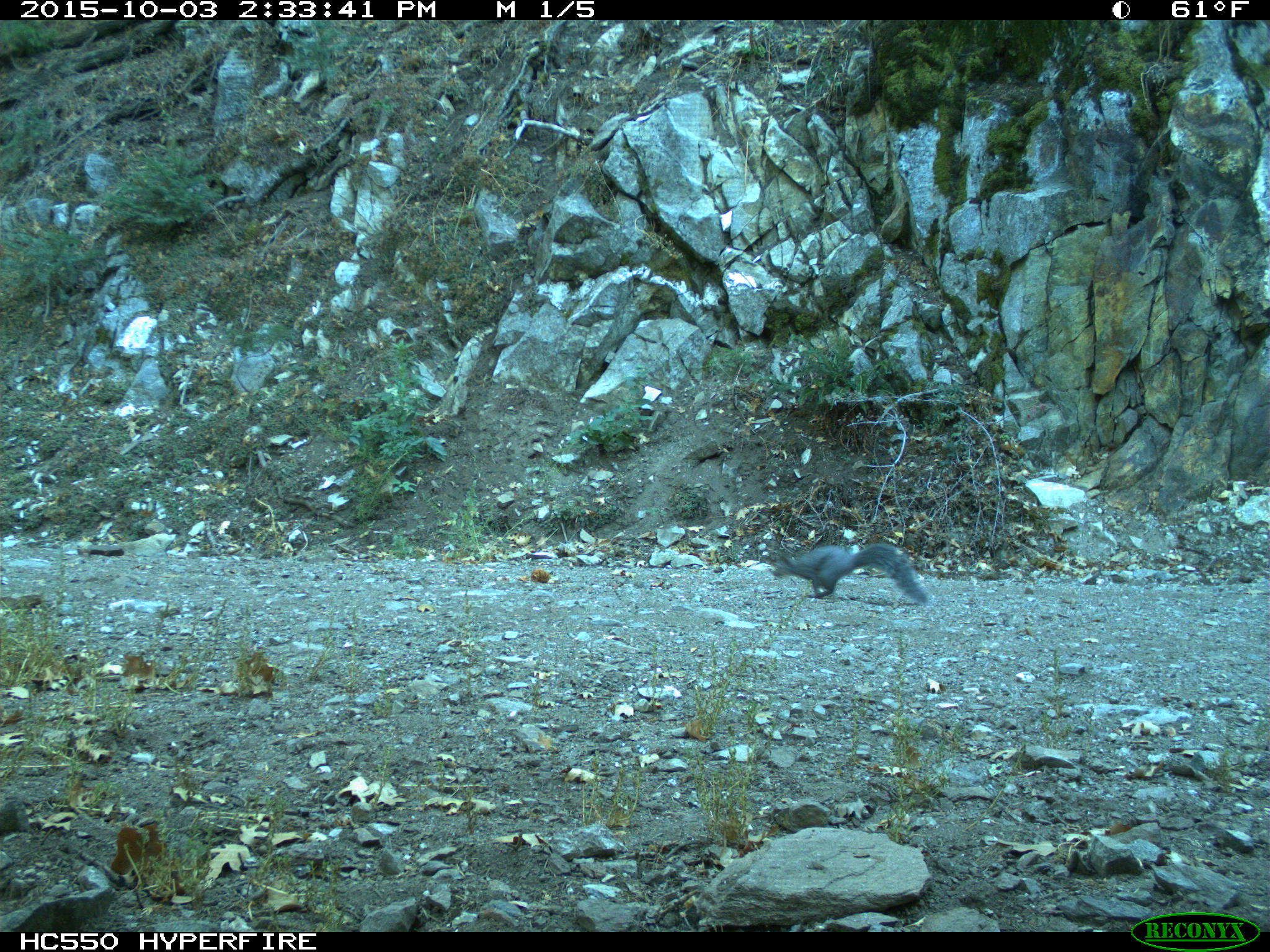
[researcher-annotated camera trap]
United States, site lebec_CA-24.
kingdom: Animalia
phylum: Chordata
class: Mammalia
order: Rodentia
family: Sciuridae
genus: Sciurus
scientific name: Sciurus carolinensis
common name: eastern gray squirrel